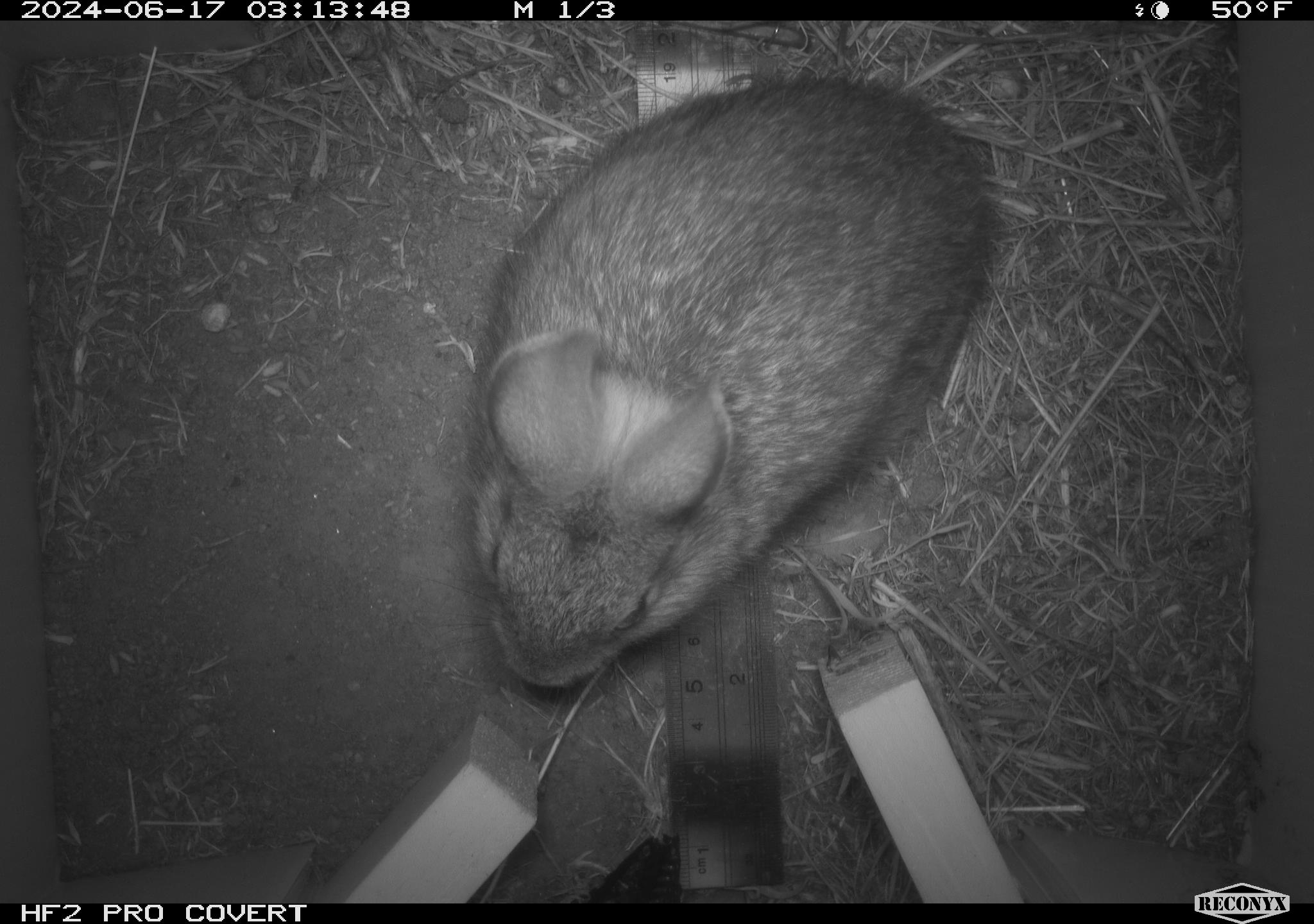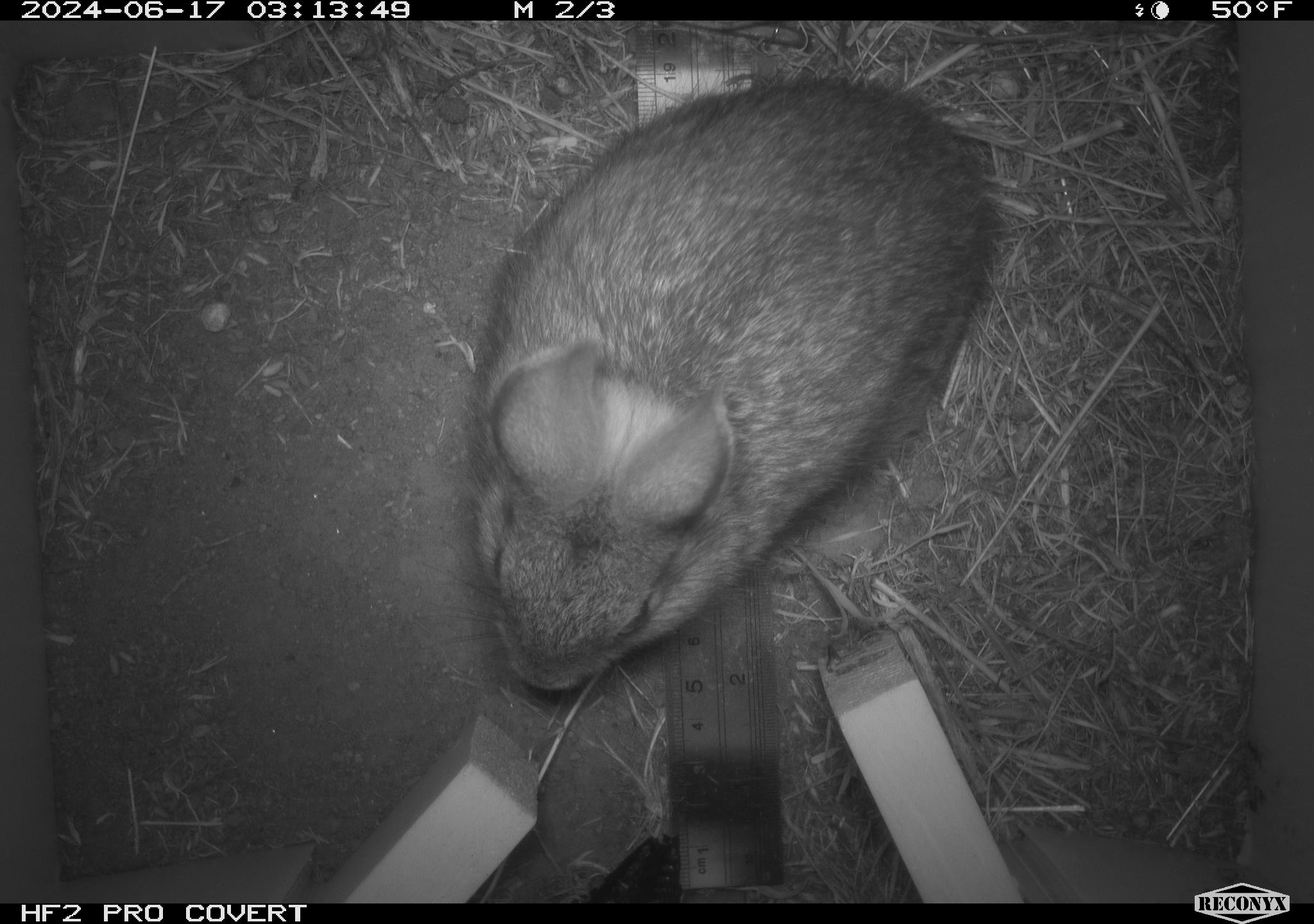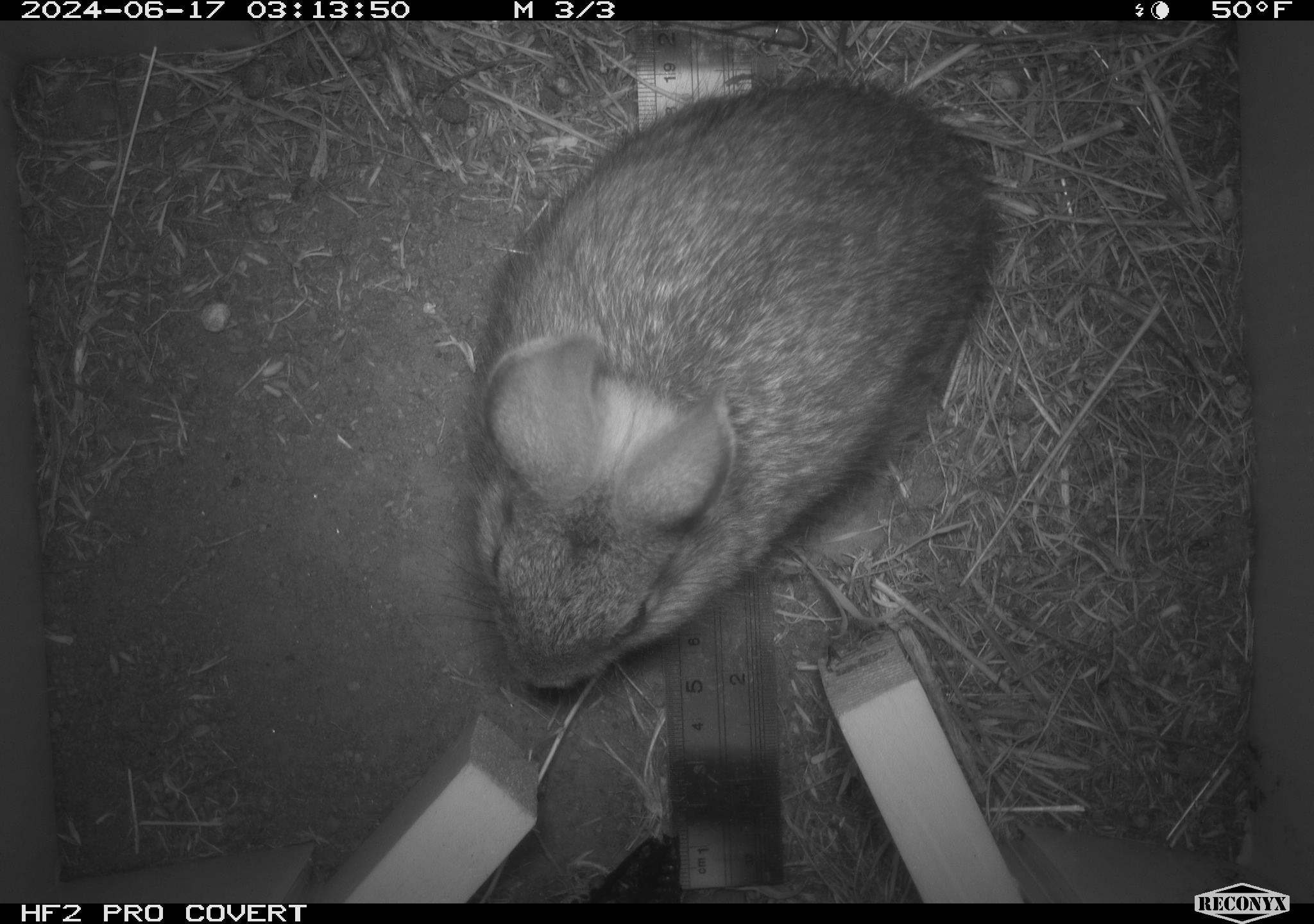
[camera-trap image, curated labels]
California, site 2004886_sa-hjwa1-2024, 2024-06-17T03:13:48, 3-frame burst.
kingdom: Animalia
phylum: Chordata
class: Mammalia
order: Lagomorpha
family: Leporidae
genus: Sylvilagus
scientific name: Sylvilagus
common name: cottontail rabbits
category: sylvilagus species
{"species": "sylvilagus species (cottontail rabbits) (Sylvilagus)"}